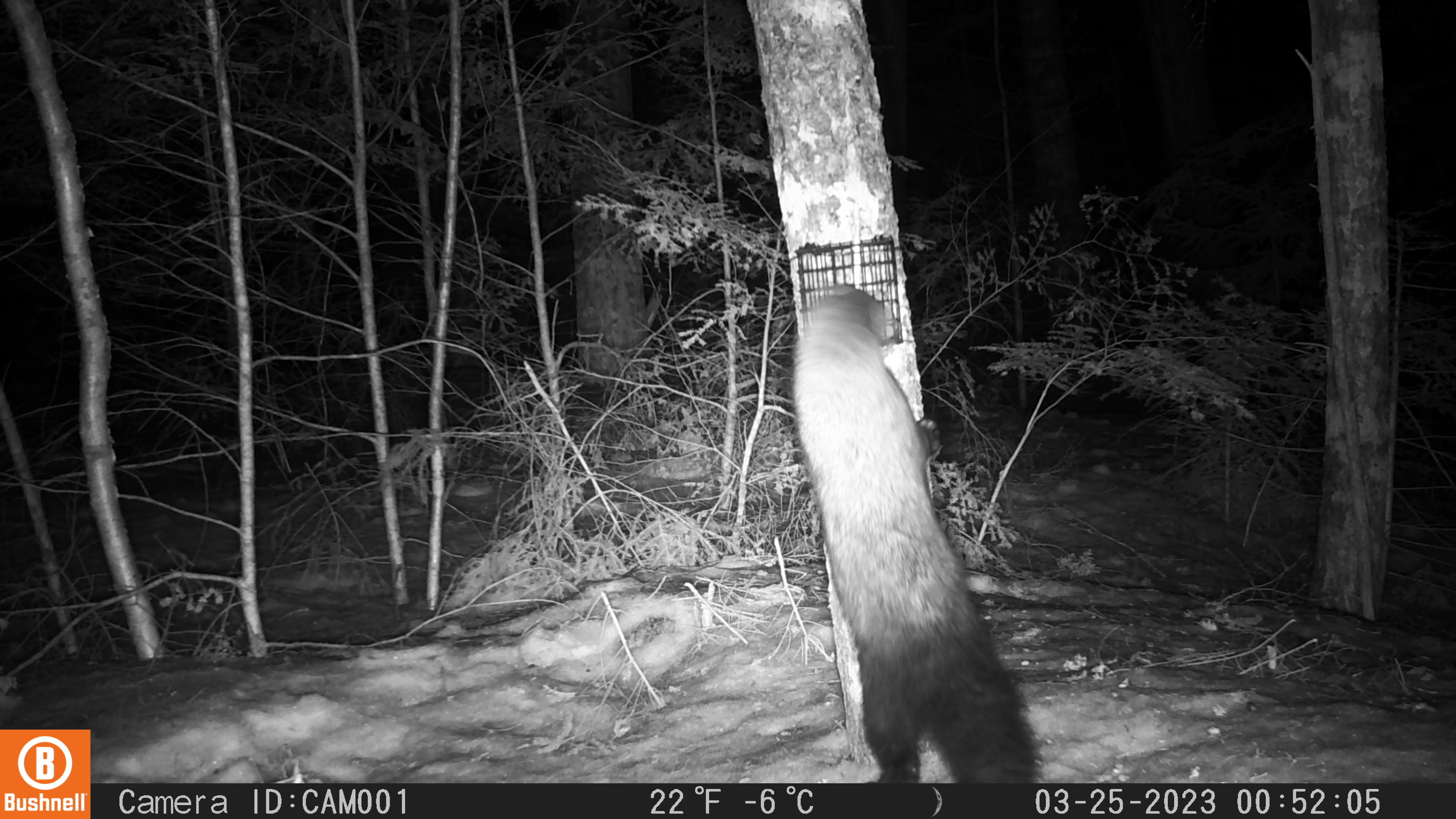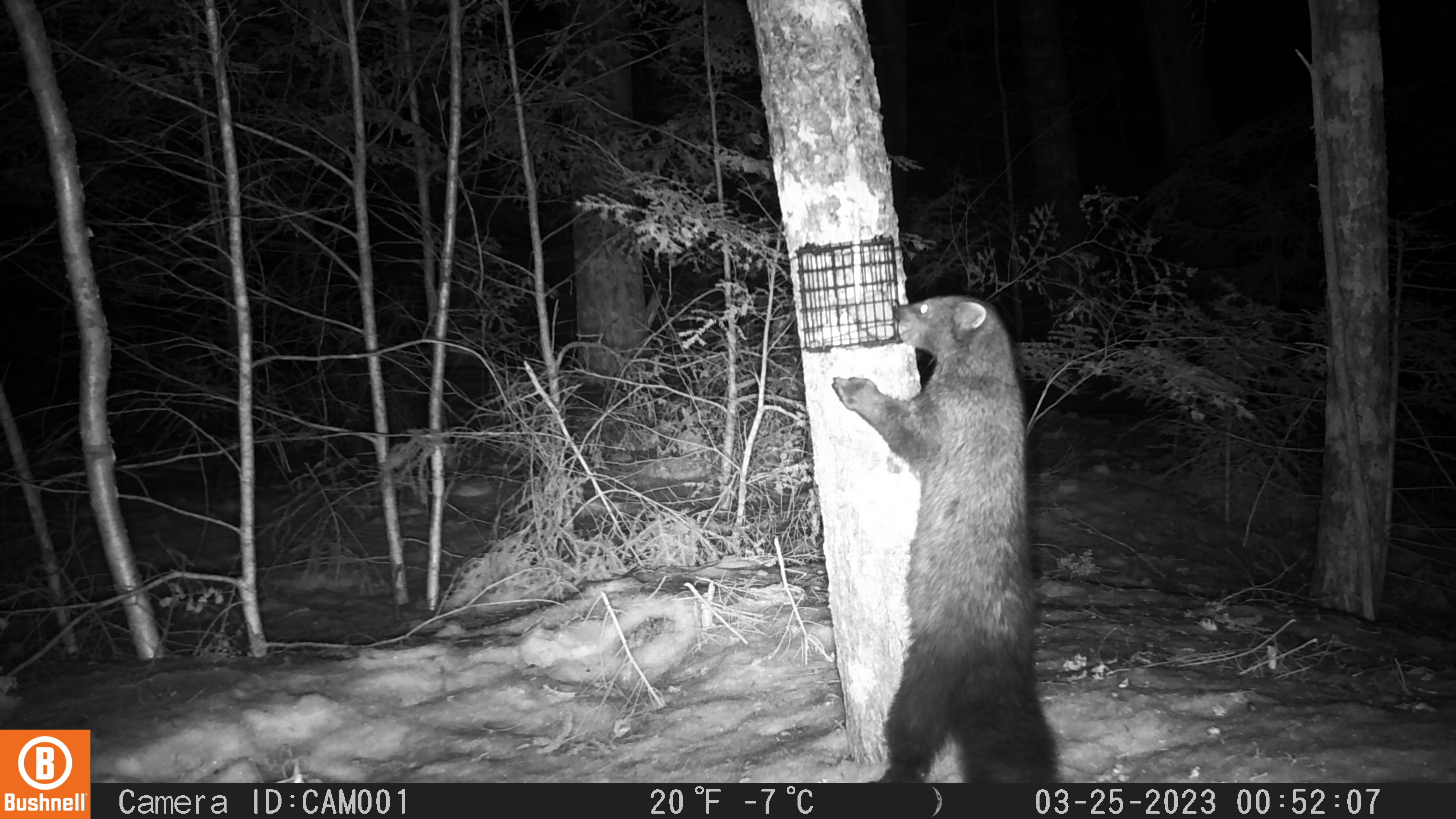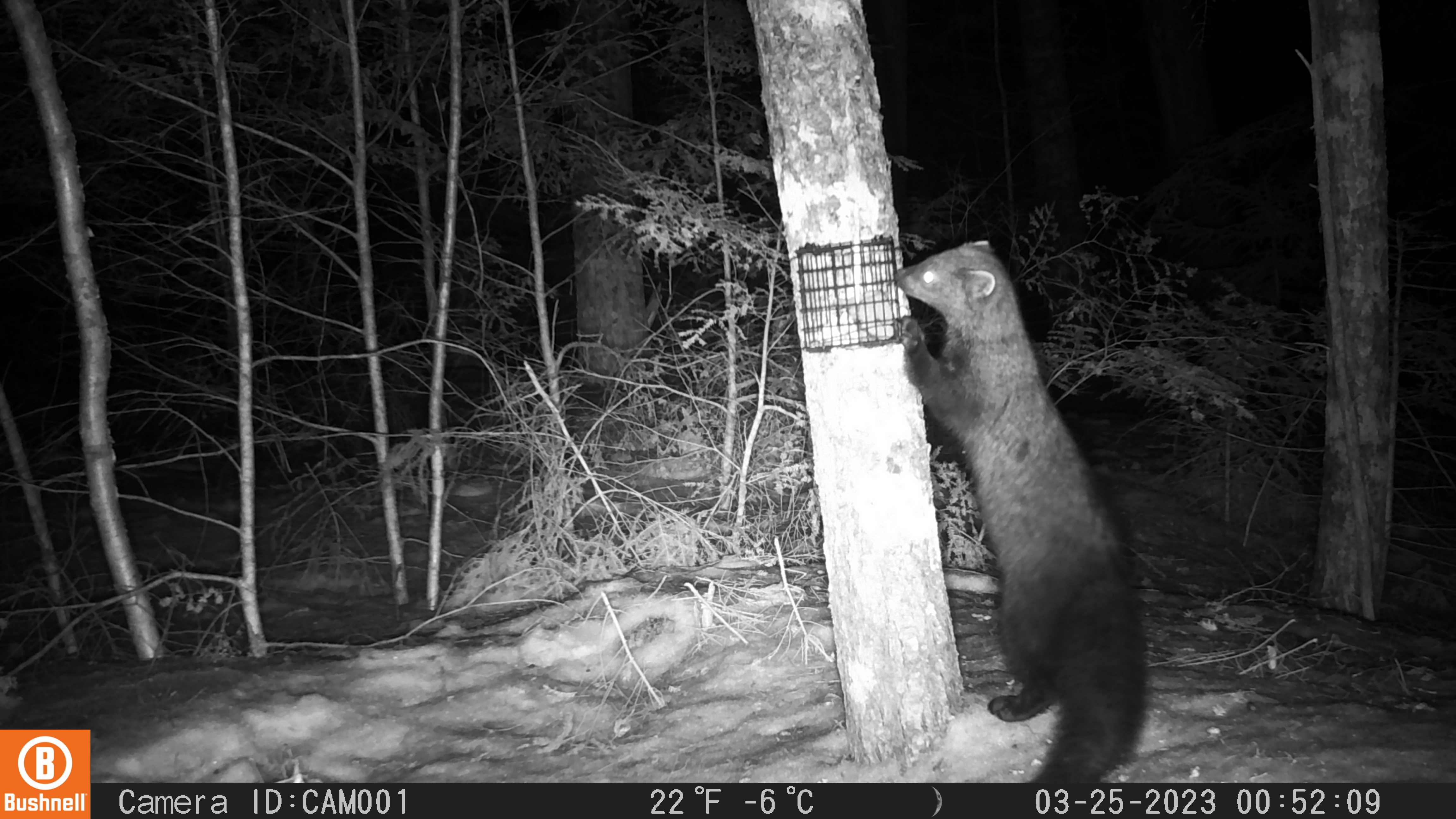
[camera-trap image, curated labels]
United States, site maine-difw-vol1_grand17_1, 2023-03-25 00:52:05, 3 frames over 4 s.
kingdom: Animalia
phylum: Chordata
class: Mammalia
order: Carnivora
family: Mustelidae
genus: Pekania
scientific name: Pekania pennanti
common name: fisher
Fisher (Pekania pennanti).